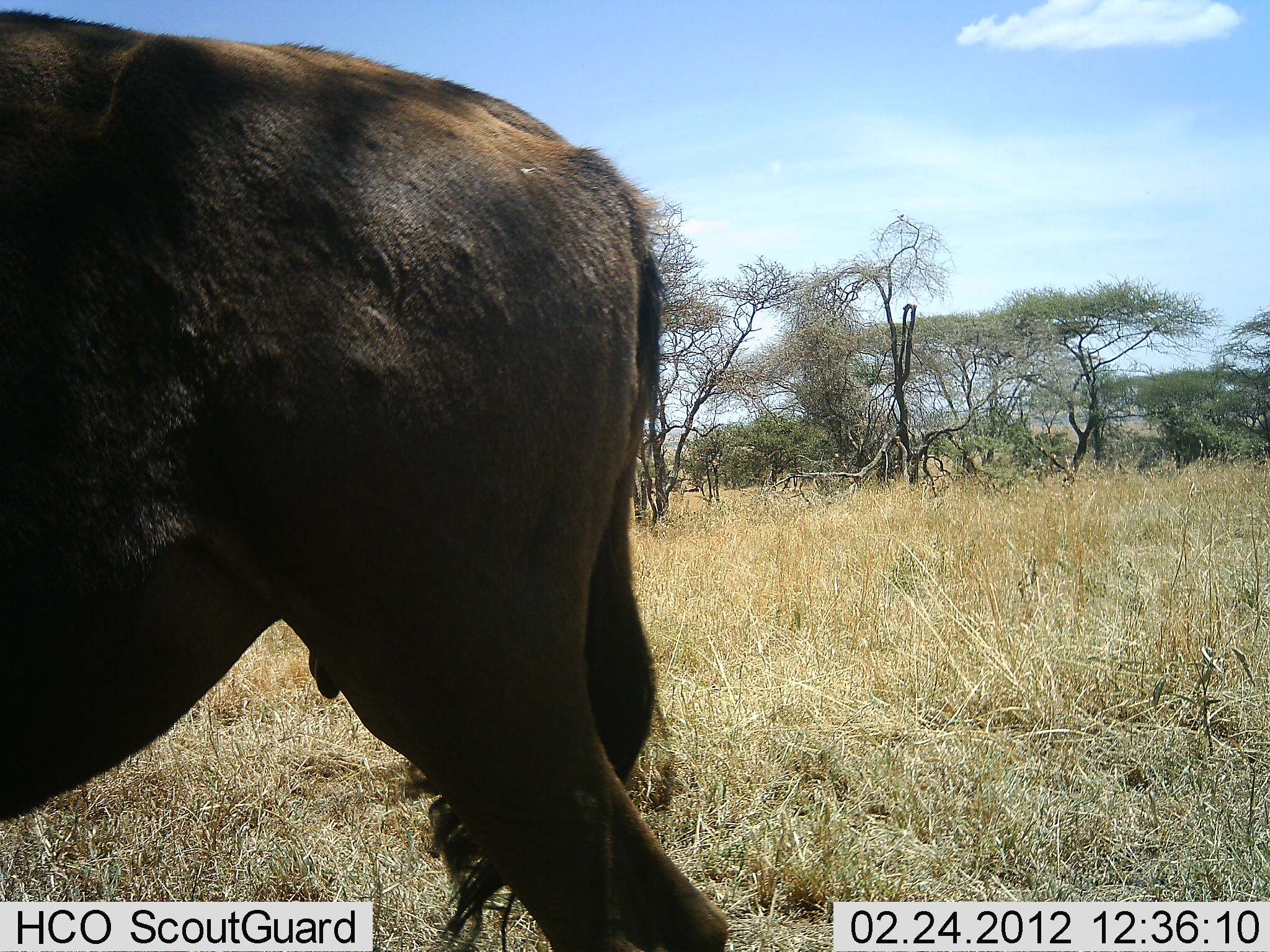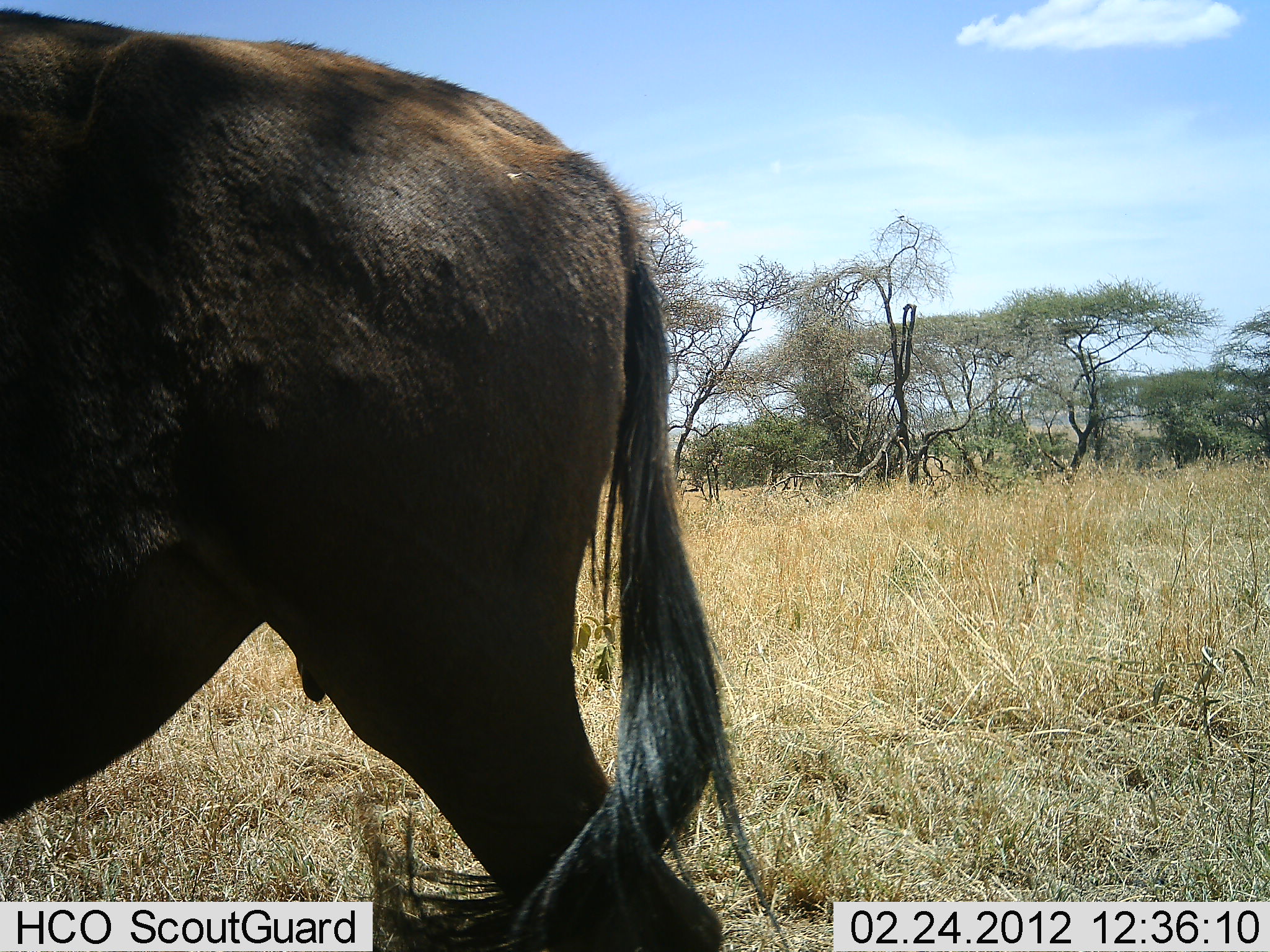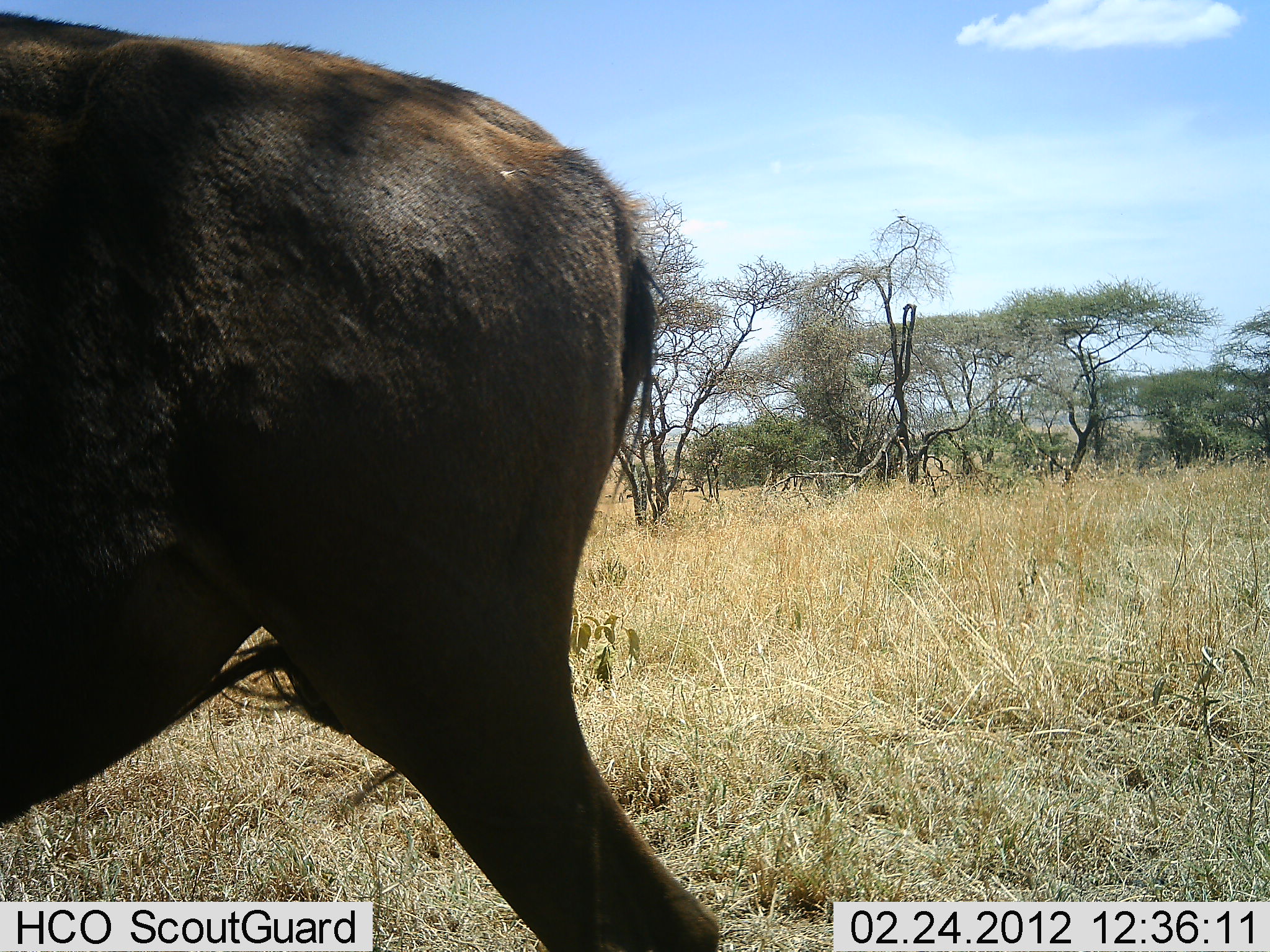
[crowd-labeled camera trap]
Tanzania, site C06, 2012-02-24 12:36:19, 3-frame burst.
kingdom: Animalia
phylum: Chordata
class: Mammalia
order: Artiodactyla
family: Bovidae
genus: Connochaetes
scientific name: Connochaetes taurinus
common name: blue wildebeest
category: wildebeest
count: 1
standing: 100%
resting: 0%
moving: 0%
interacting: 0%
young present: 0%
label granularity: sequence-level